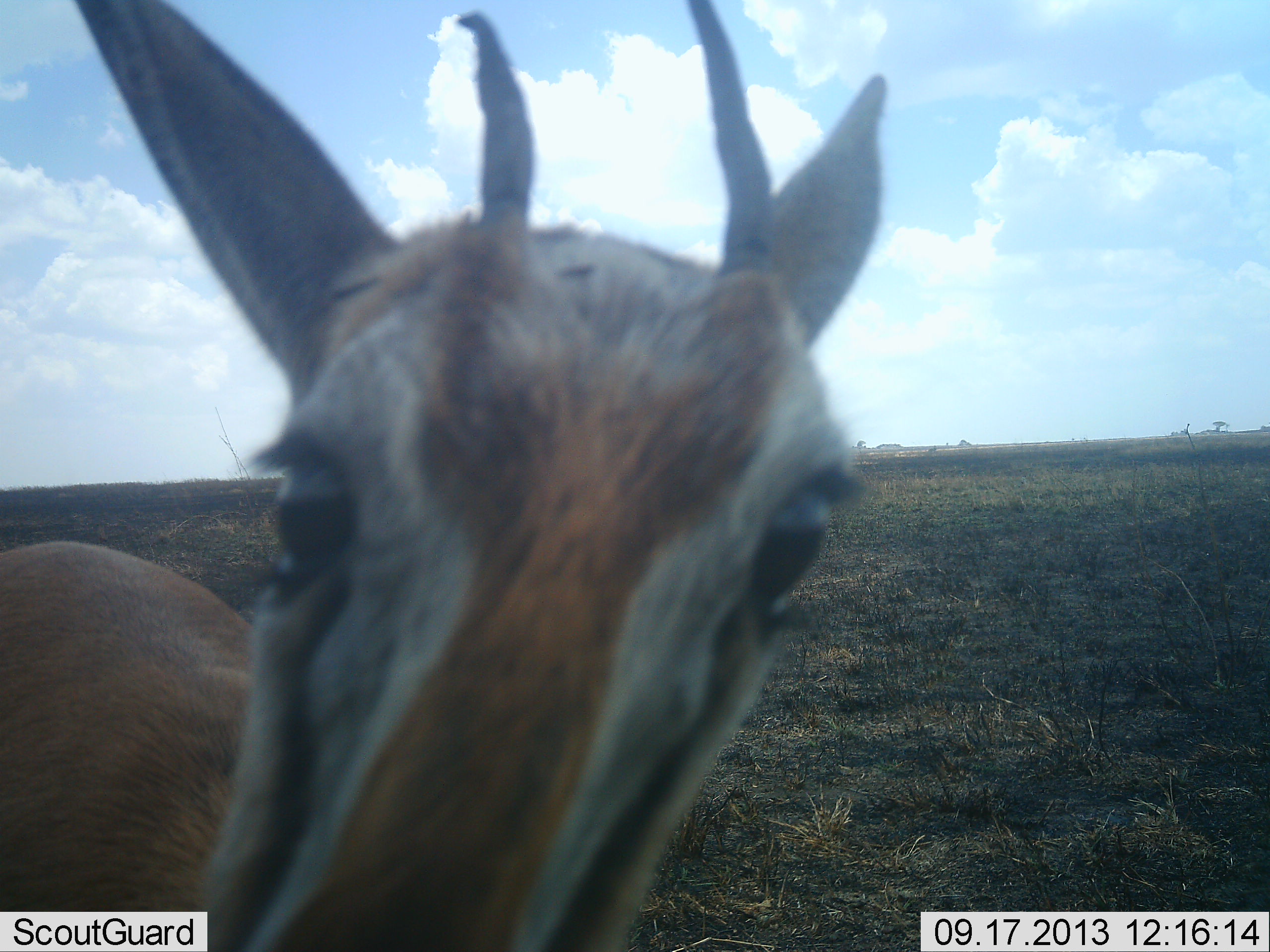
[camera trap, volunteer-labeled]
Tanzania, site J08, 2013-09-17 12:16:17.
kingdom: Animalia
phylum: Chordata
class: Mammalia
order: Artiodactyla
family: Bovidae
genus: Eudorcas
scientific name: Eudorcas thomsonii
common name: thomson's gazelle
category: gazellethomsons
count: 1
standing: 70%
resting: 0%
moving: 9%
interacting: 30%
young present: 0%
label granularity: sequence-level